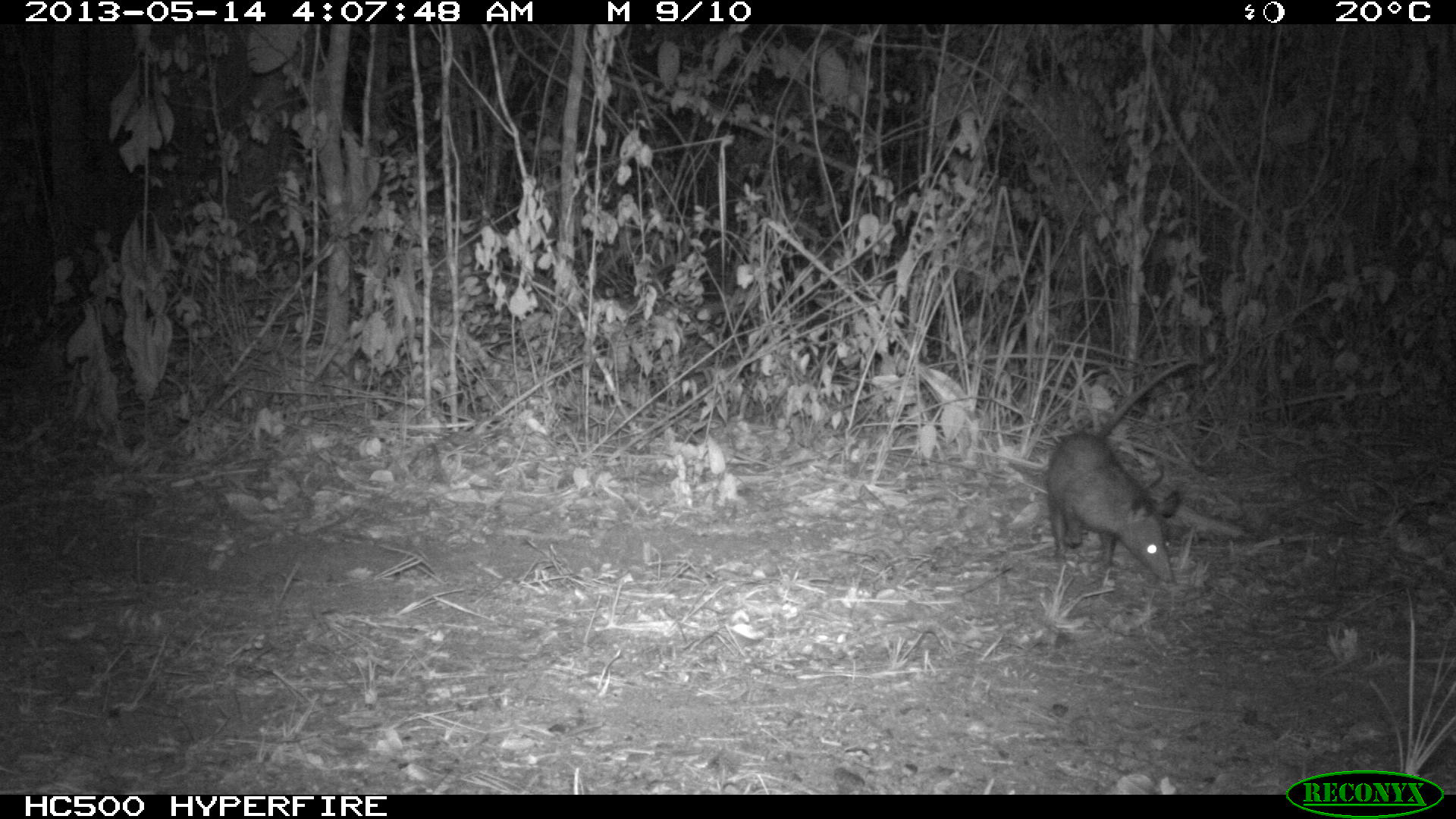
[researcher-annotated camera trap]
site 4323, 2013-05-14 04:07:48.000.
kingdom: Animalia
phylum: Chordata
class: Mammalia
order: Didelphimorphia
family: Didelphidae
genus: Didelphis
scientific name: Didelphis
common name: american opossums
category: didelphis sp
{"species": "didelphis sp (american opossums) (Didelphis)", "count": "1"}